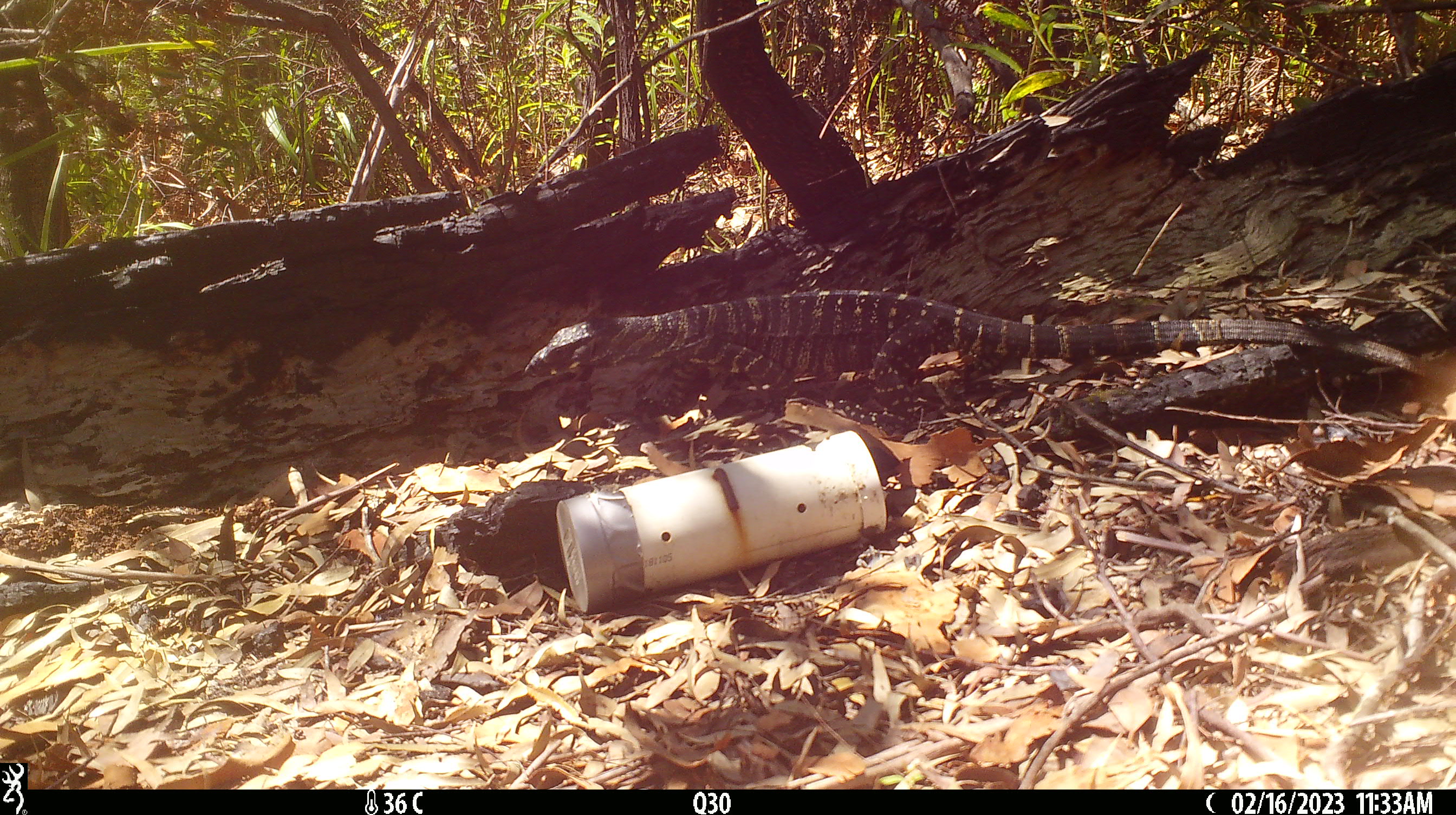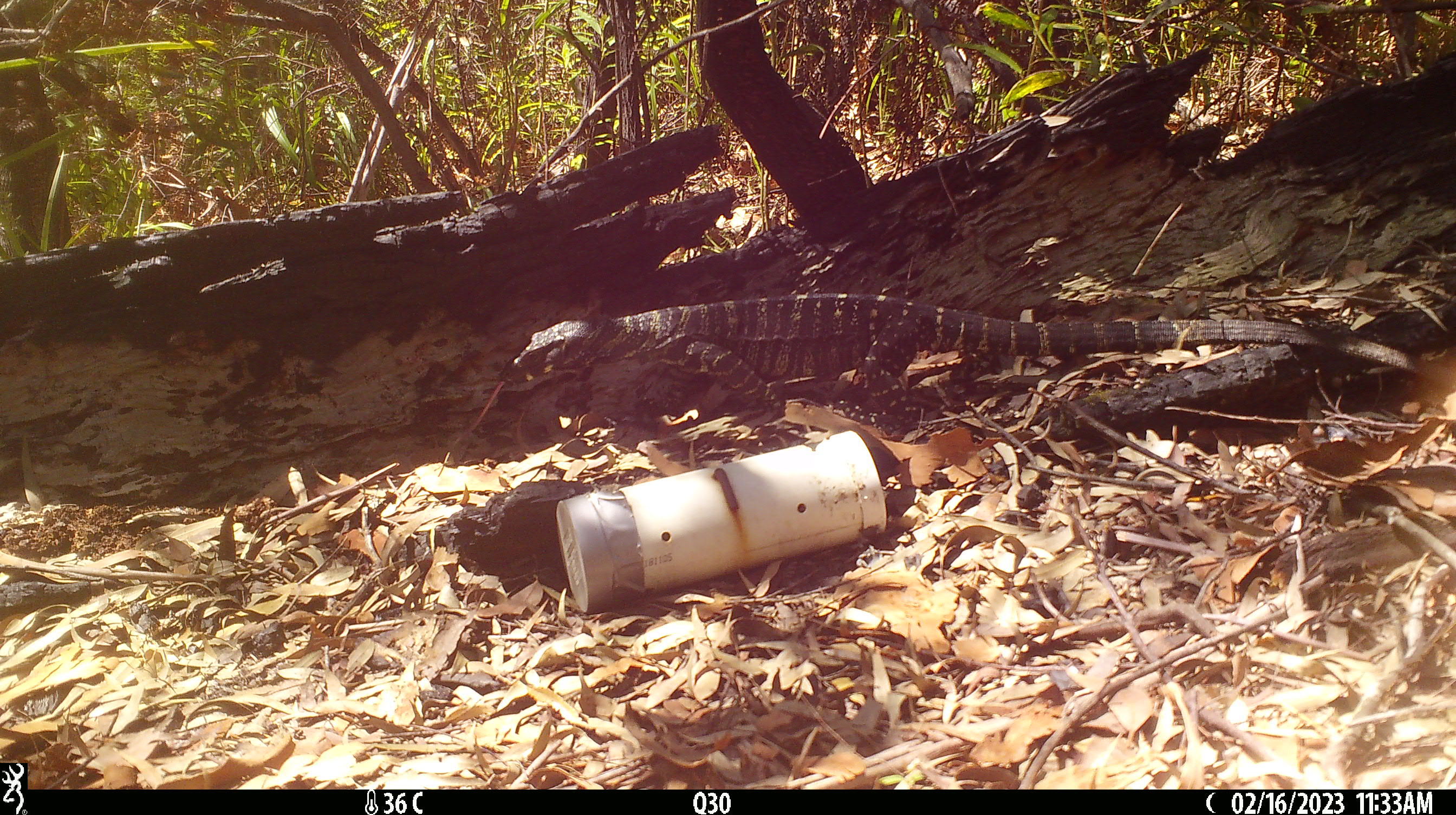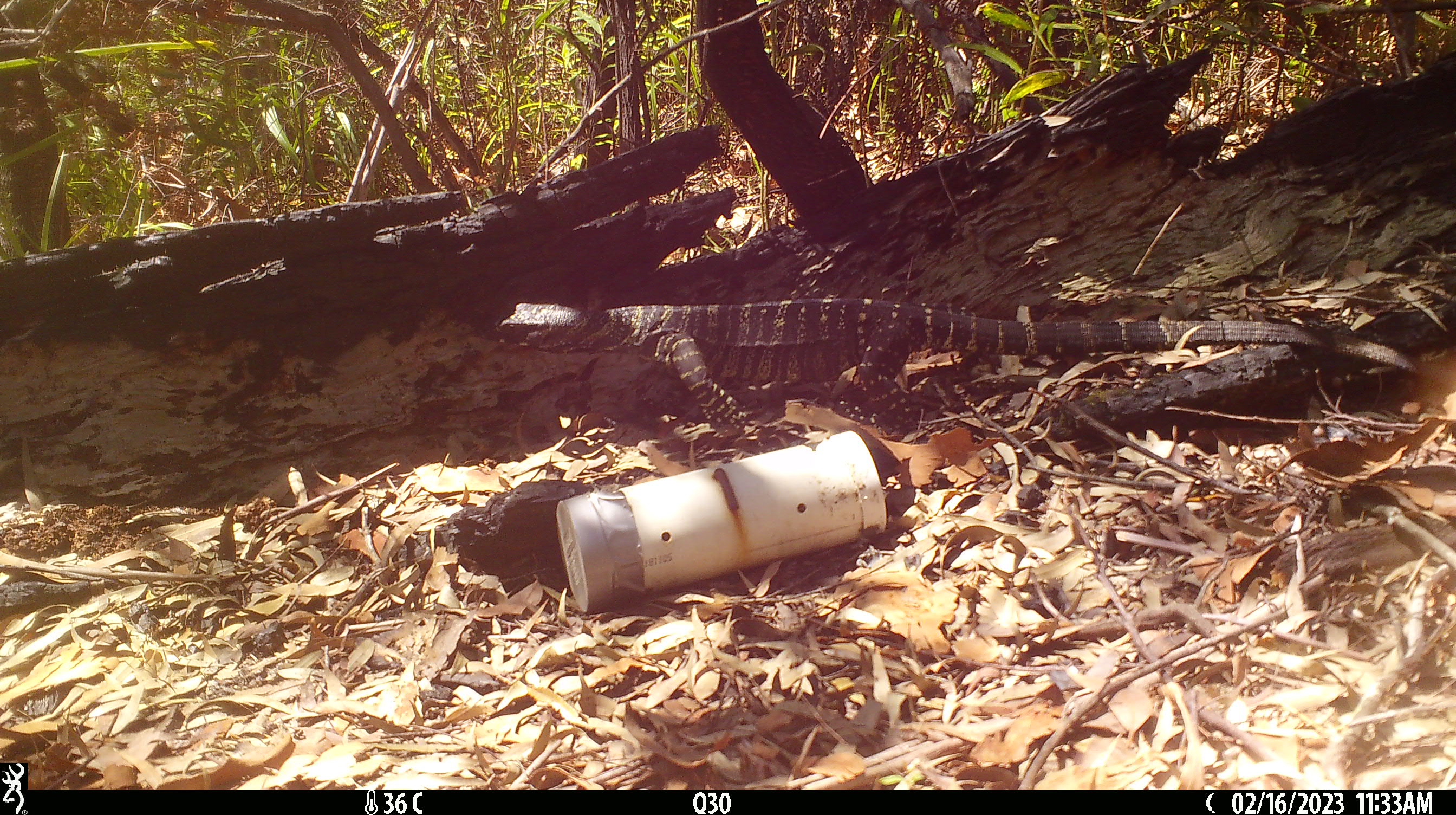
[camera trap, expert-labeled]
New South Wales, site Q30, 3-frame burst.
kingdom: Animalia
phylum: Chordata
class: Reptilia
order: Squamata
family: Varanidae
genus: Varanus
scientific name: Varanus varius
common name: lace monitor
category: goanna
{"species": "goanna (lace monitor) (Varanus varius)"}